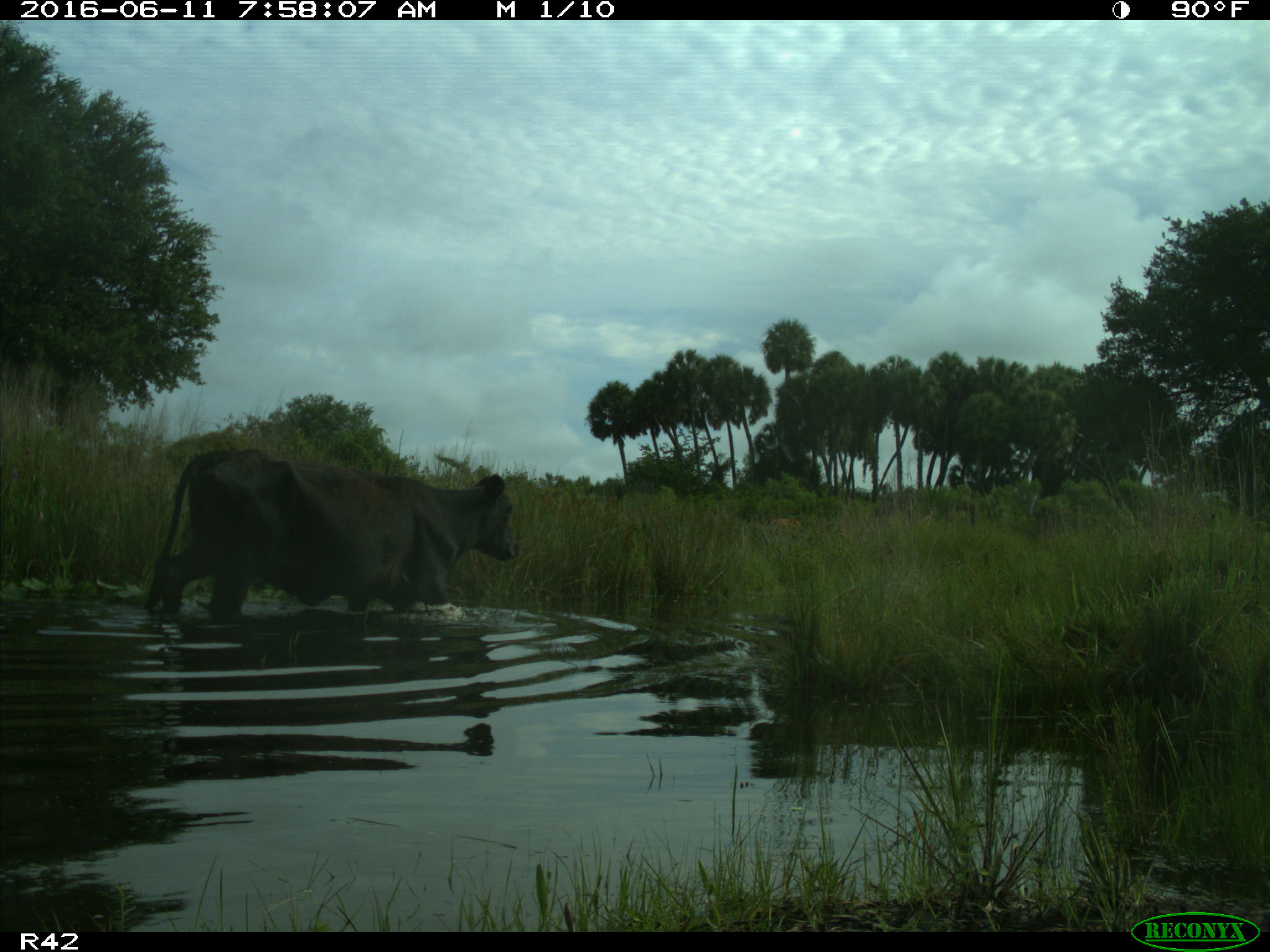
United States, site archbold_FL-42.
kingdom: Animalia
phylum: Chordata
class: Mammalia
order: Artiodactyla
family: Bovidae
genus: Bos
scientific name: Bos taurus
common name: domestic cow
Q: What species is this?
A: Bos taurus (domestic cow).